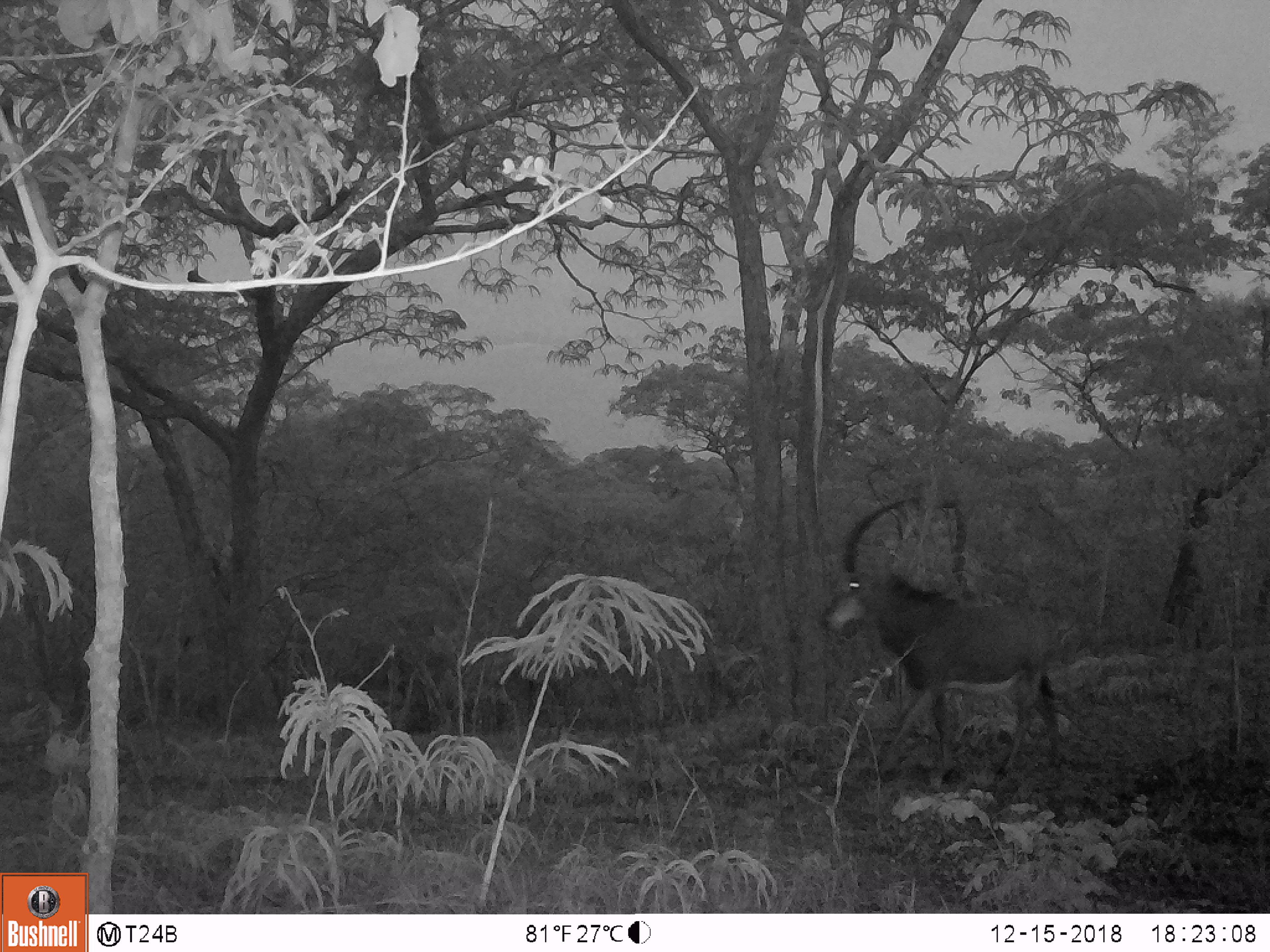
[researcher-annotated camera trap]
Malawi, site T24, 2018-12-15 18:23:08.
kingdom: Animalia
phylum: Chordata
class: Mammalia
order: Artiodactyla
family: Bovidae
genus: Hippotragus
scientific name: Hippotragus niger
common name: sable antelope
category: sable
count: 1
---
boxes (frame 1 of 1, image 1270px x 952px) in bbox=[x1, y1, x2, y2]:
sable: bbox=[811, 492, 1072, 772]